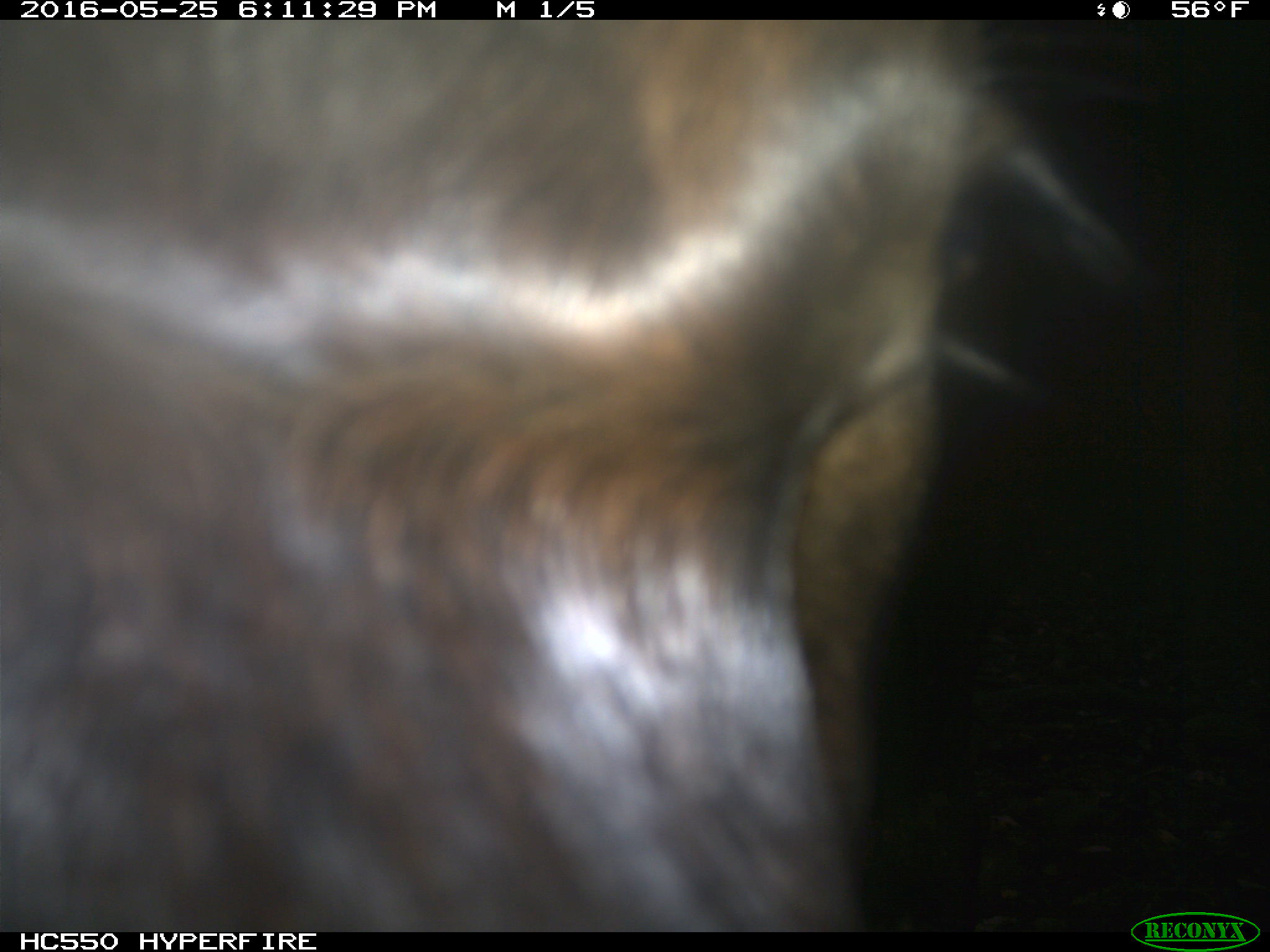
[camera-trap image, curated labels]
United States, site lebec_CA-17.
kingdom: Animalia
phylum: Chordata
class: Mammalia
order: Artiodactyla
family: Bovidae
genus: Bos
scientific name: Bos taurus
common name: domestic cow